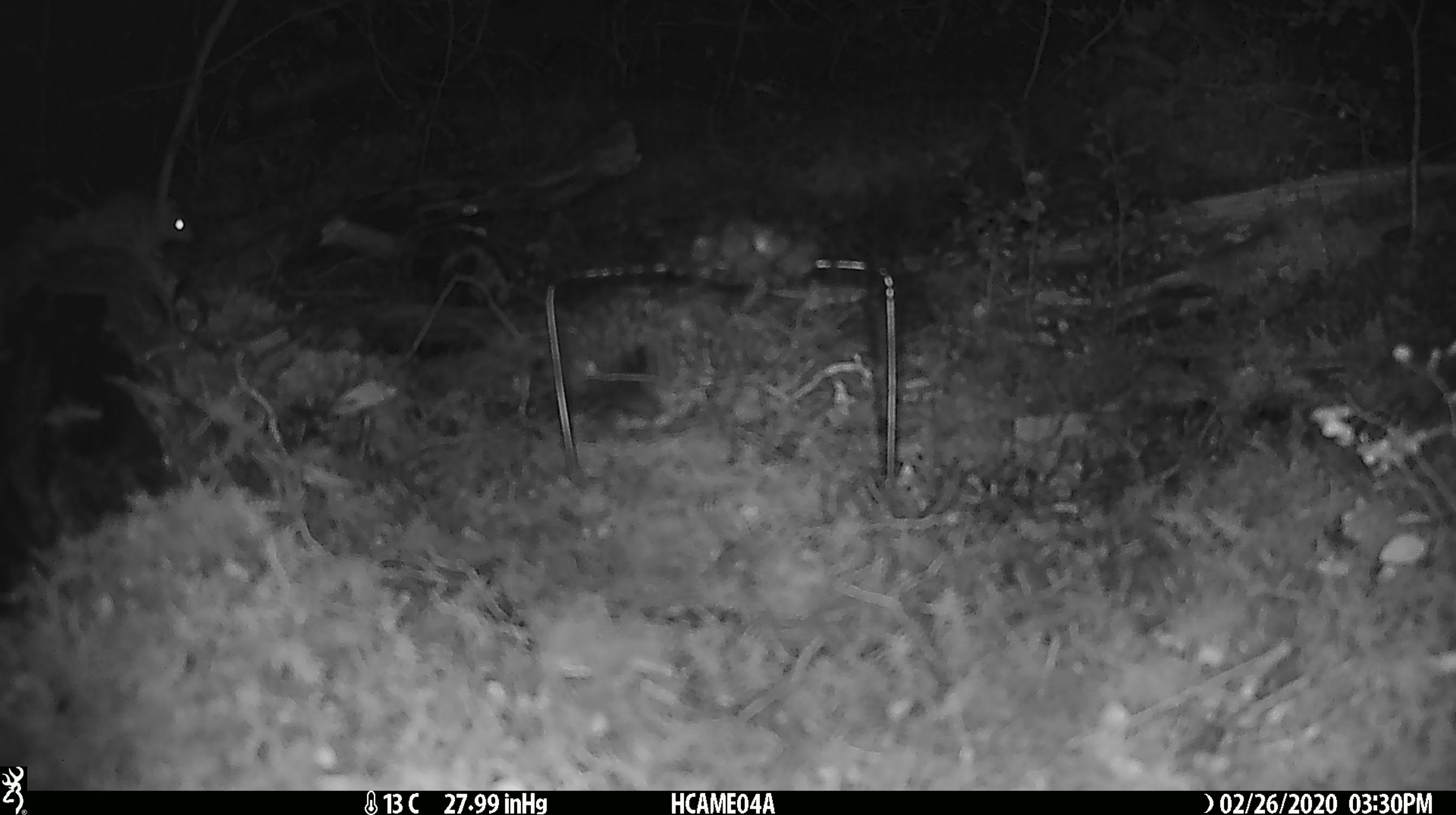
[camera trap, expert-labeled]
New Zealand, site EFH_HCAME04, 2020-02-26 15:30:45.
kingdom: Animalia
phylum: Chordata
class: Mammalia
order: Rodentia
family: Muridae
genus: Mus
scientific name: Mus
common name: mouse